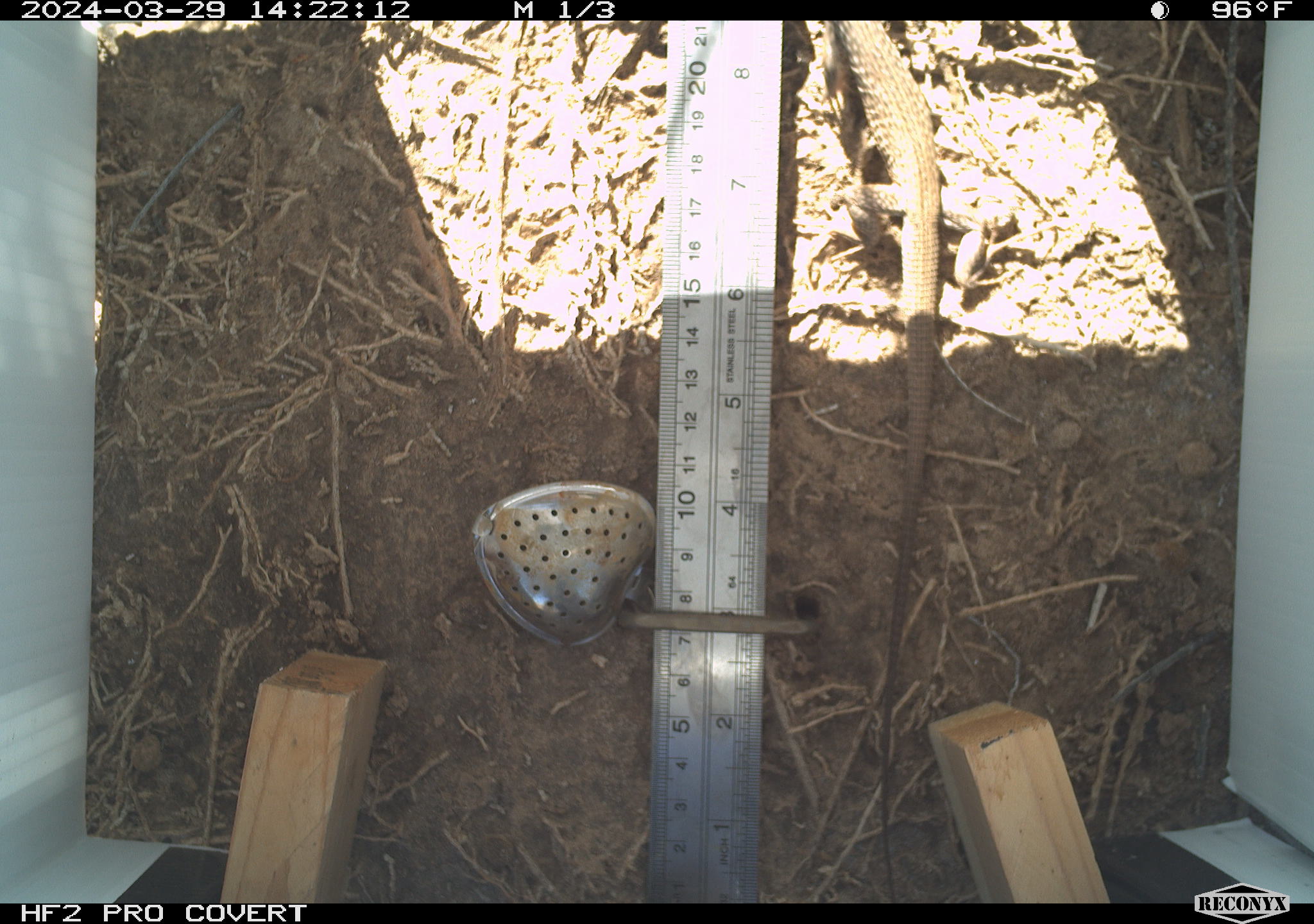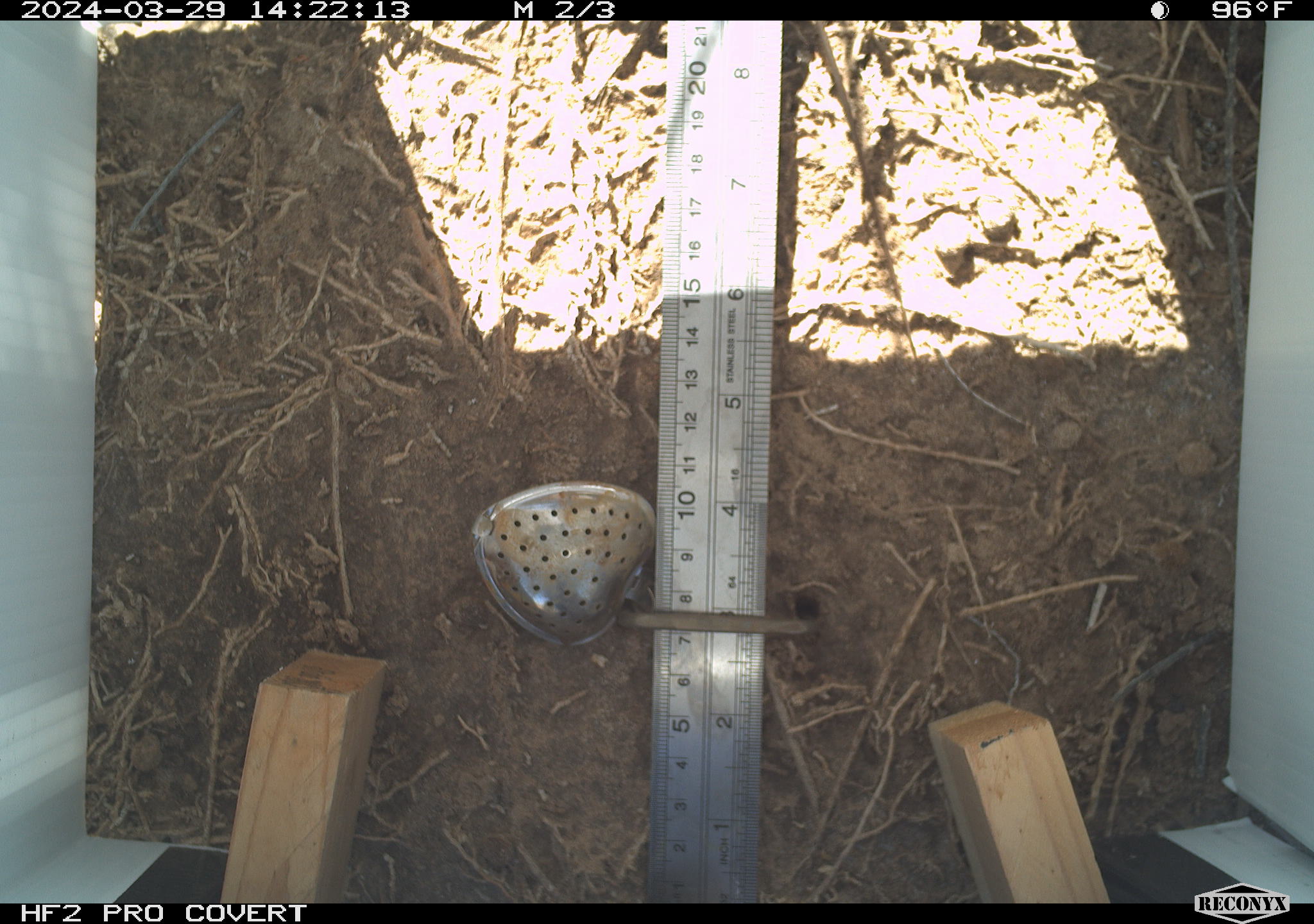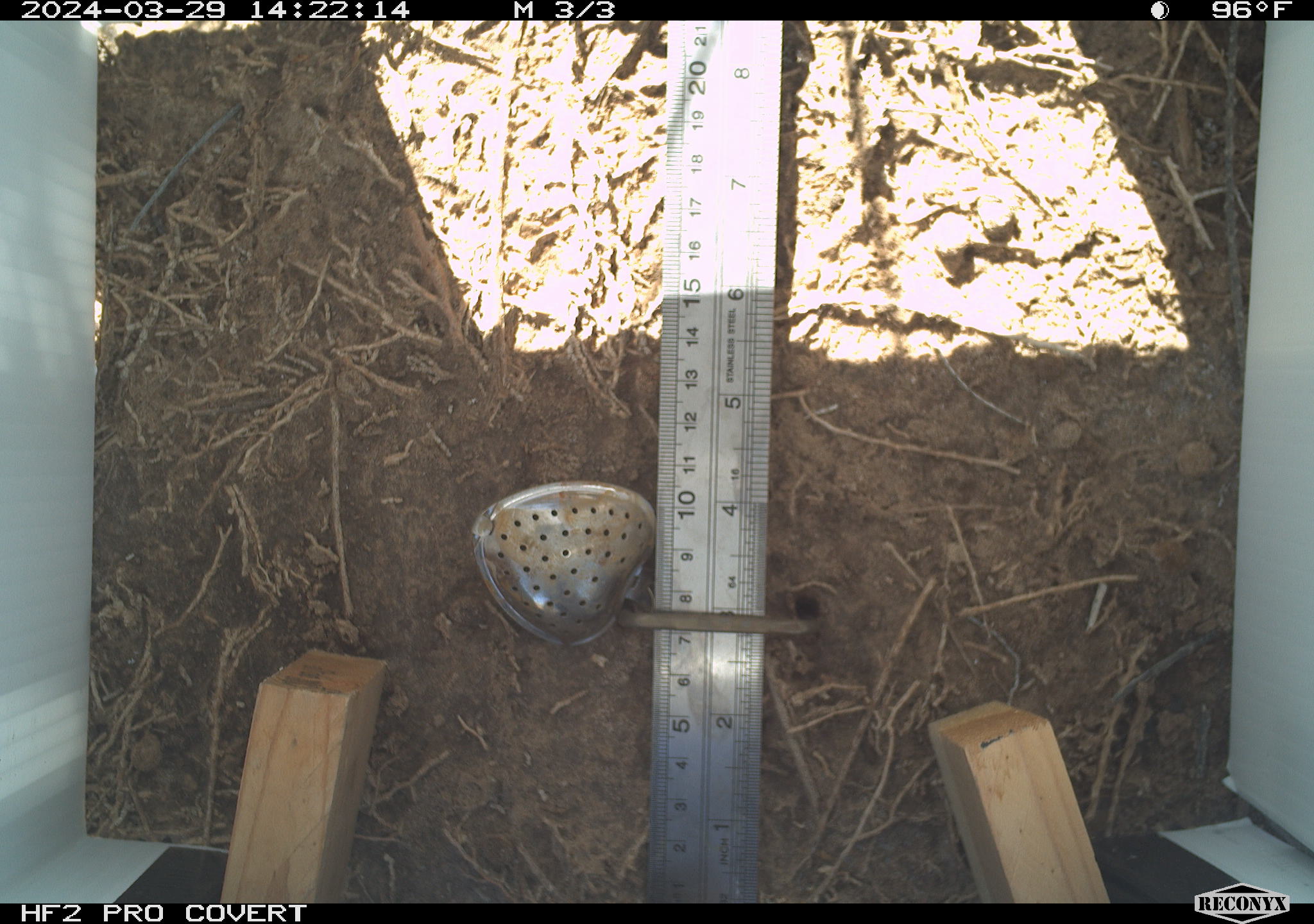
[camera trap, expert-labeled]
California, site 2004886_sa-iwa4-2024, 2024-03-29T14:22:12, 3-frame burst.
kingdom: Animalia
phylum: Chordata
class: Reptilia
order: Squamata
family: Teiidae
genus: Aspidoscelis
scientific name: Aspidoscelis tigris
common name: western whiptail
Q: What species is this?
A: Western whiptail (Aspidoscelis tigris).